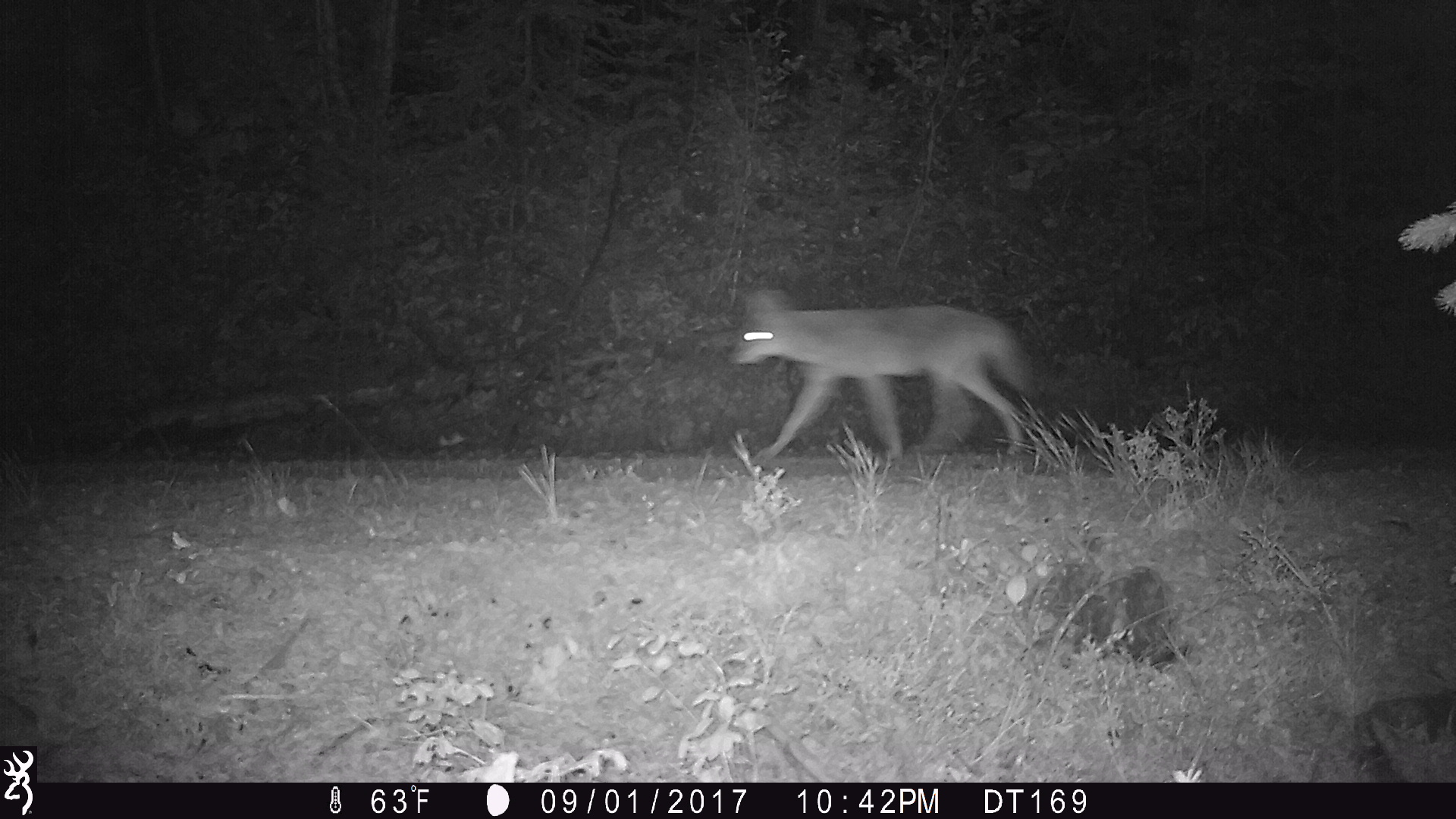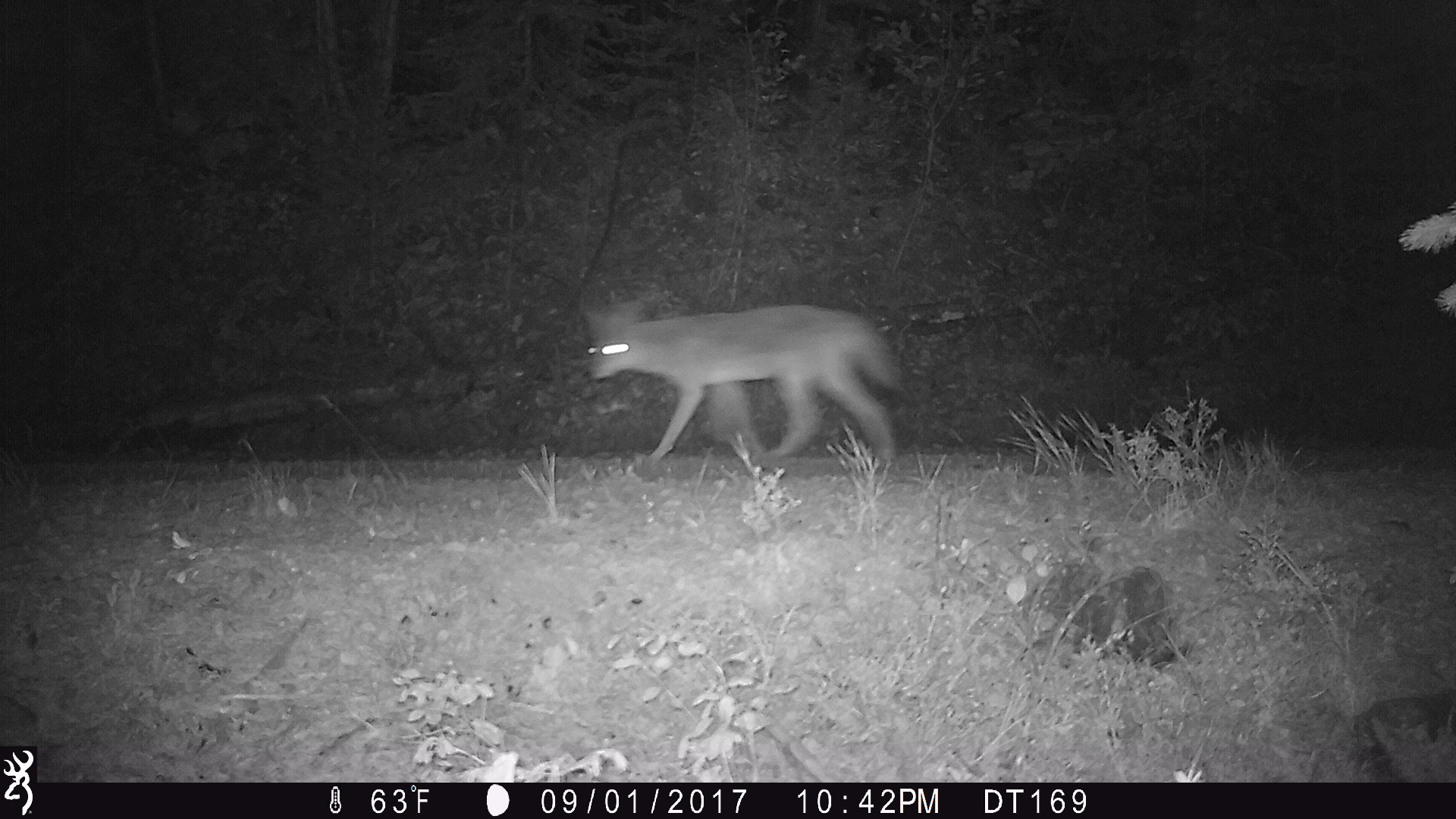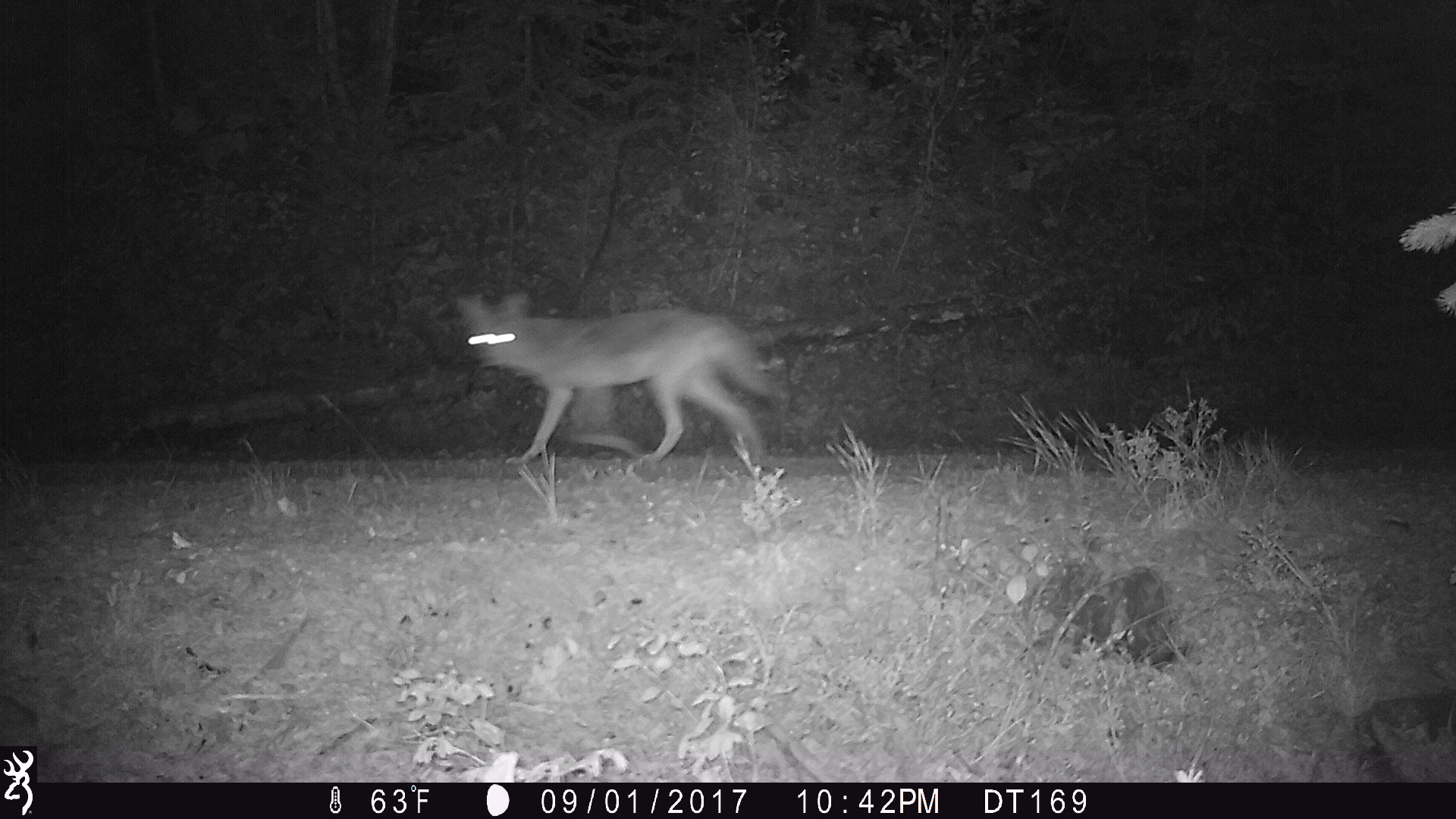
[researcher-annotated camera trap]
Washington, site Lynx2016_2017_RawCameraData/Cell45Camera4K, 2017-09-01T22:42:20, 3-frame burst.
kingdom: Animalia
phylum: Chordata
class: Mammalia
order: Carnivora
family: Canidae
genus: Canis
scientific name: Canis latrans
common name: coyote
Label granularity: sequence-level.